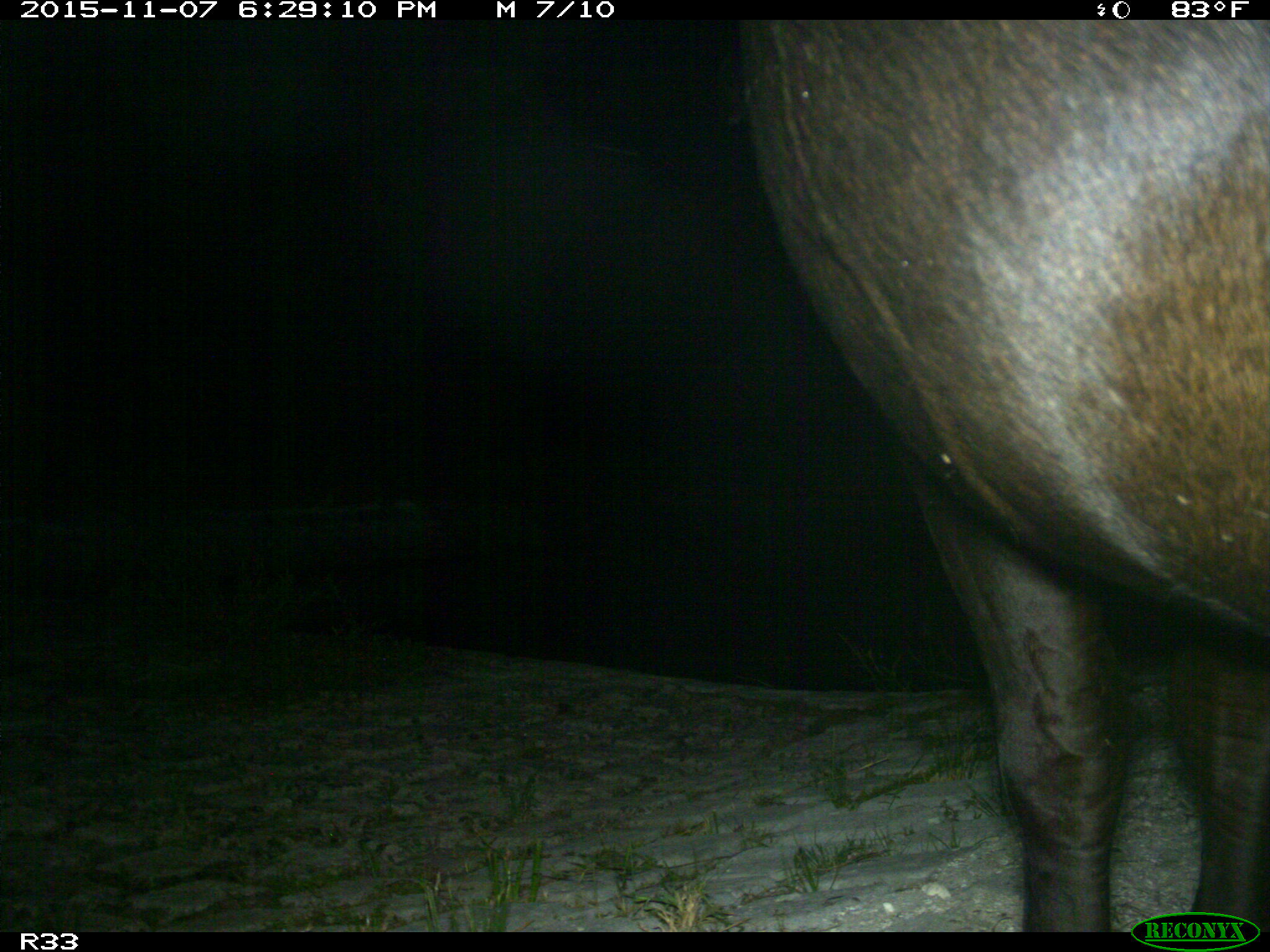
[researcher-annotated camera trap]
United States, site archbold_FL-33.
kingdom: Animalia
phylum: Chordata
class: Mammalia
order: Artiodactyla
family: Bovidae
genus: Bos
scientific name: Bos taurus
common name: domestic cow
Bos taurus (domestic cow).